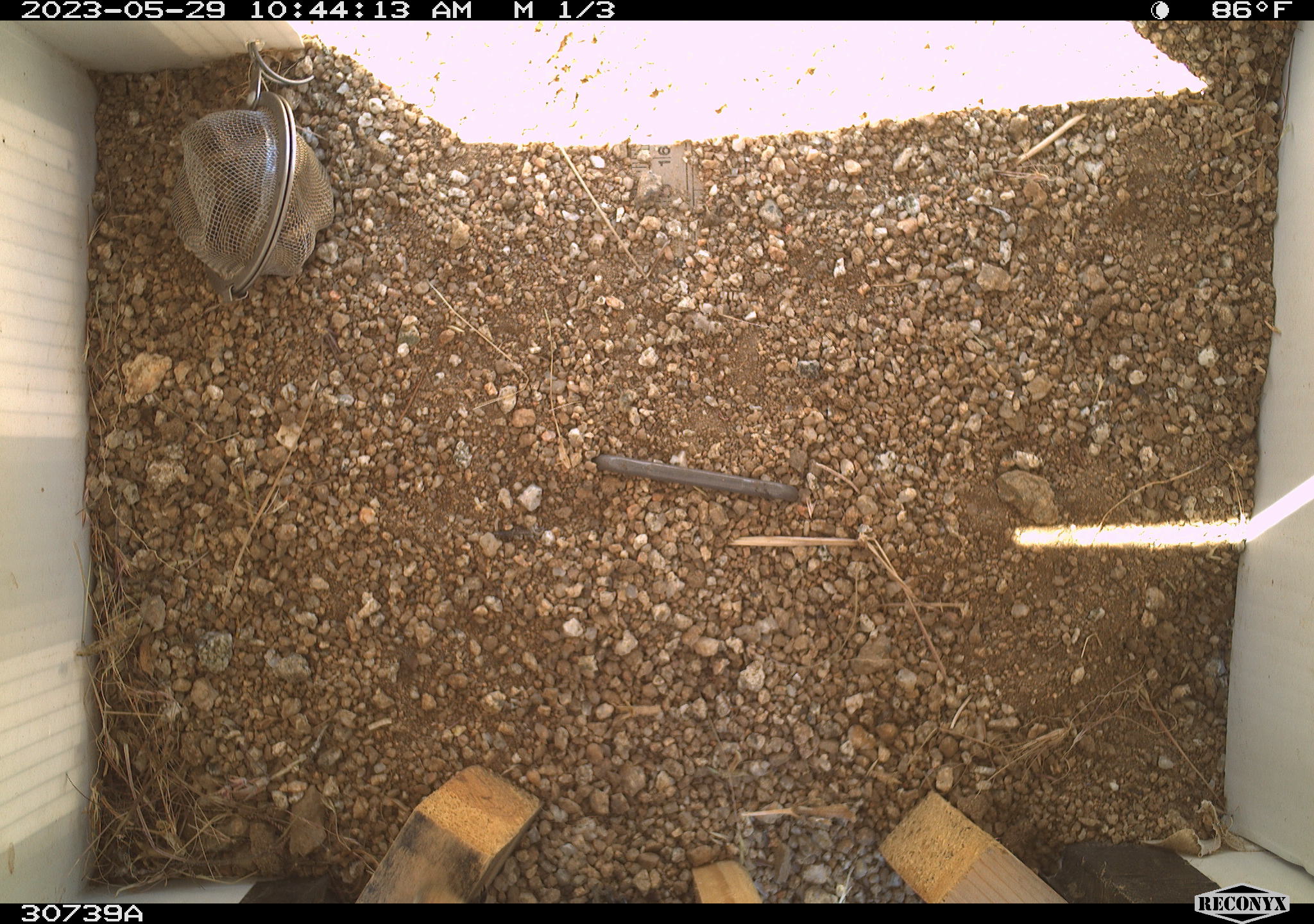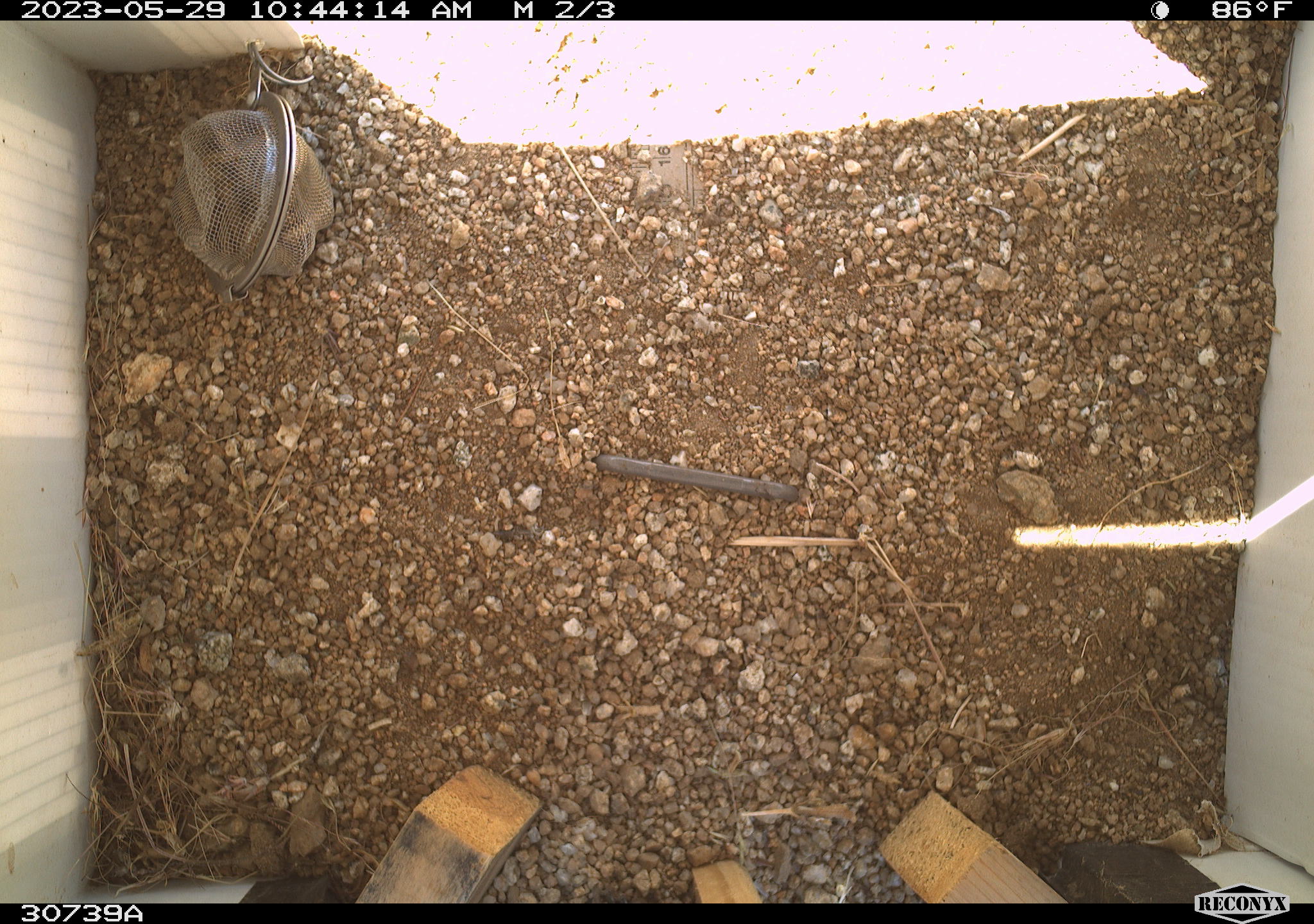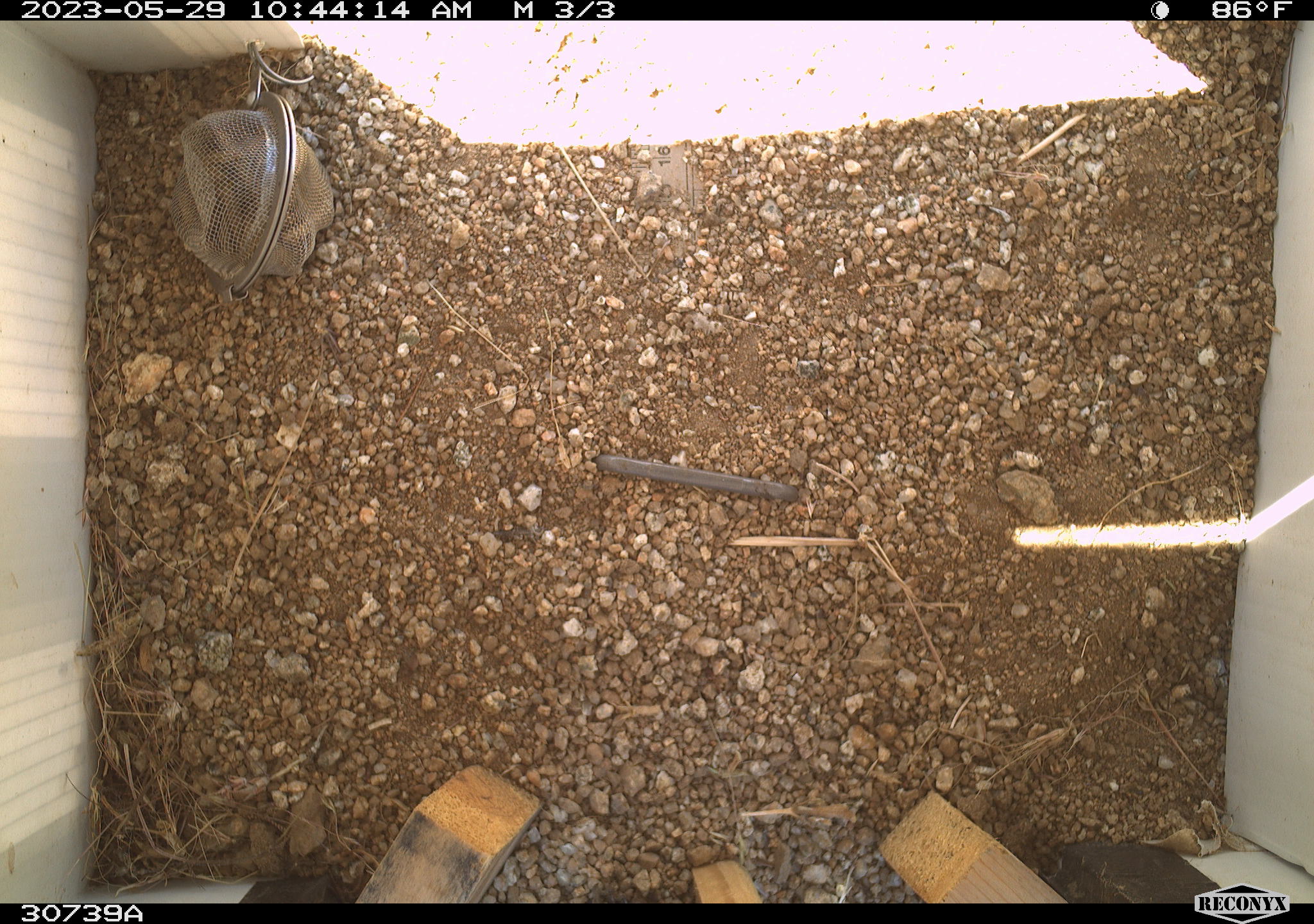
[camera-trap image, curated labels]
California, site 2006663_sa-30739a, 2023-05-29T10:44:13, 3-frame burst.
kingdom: Animalia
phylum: Chordata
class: Mammalia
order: Rodentia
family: Sciuridae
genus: Ammospermophilus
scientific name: Ammospermophilus leucurus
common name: white-tailed antelope squirrel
White-tailed antelope squirrel (Ammospermophilus leucurus).